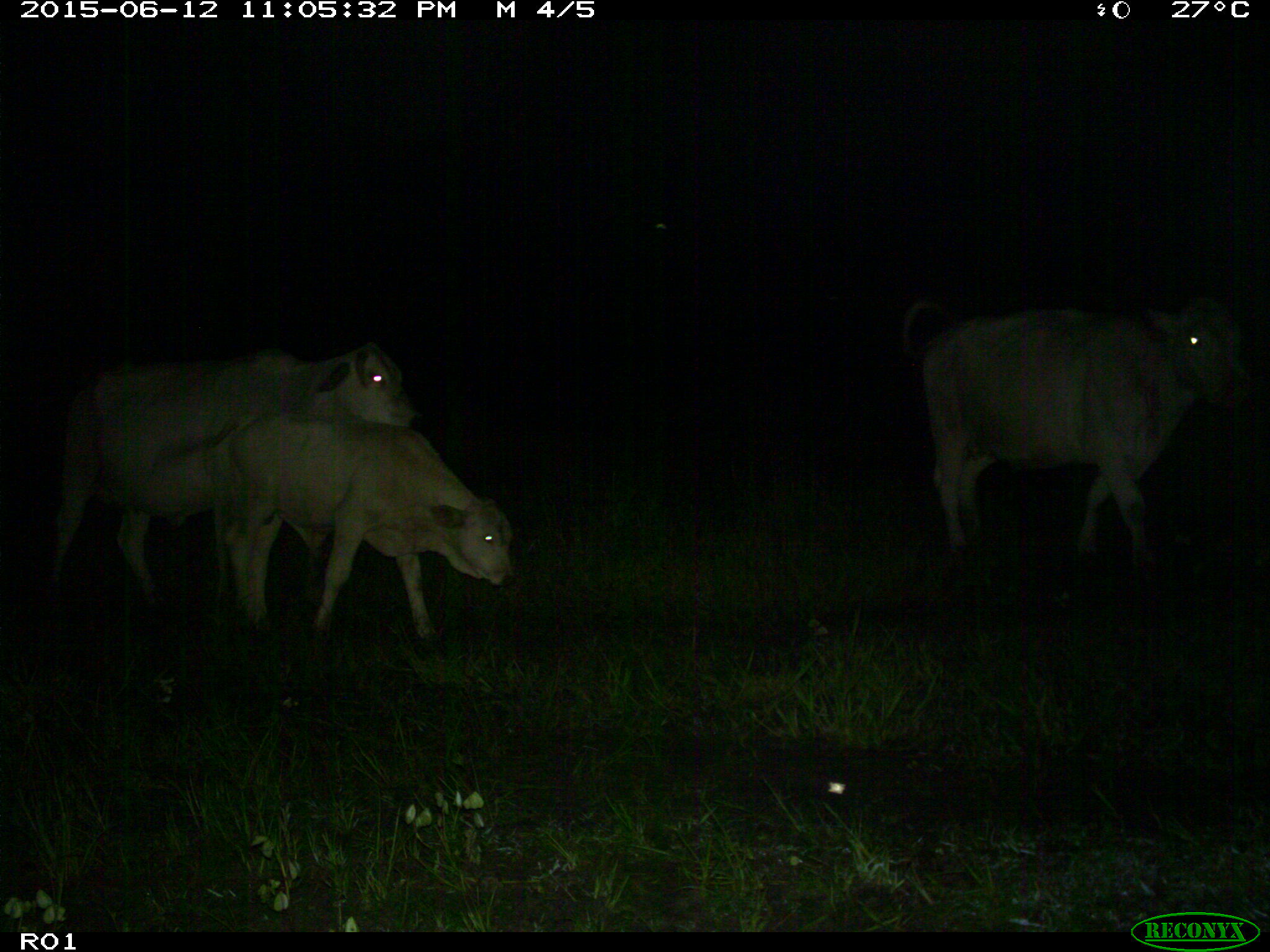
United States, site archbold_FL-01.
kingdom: Animalia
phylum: Chordata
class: Mammalia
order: Artiodactyla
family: Bovidae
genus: Bos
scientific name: Bos taurus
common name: domestic cow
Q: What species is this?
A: Bos taurus (domestic cow).